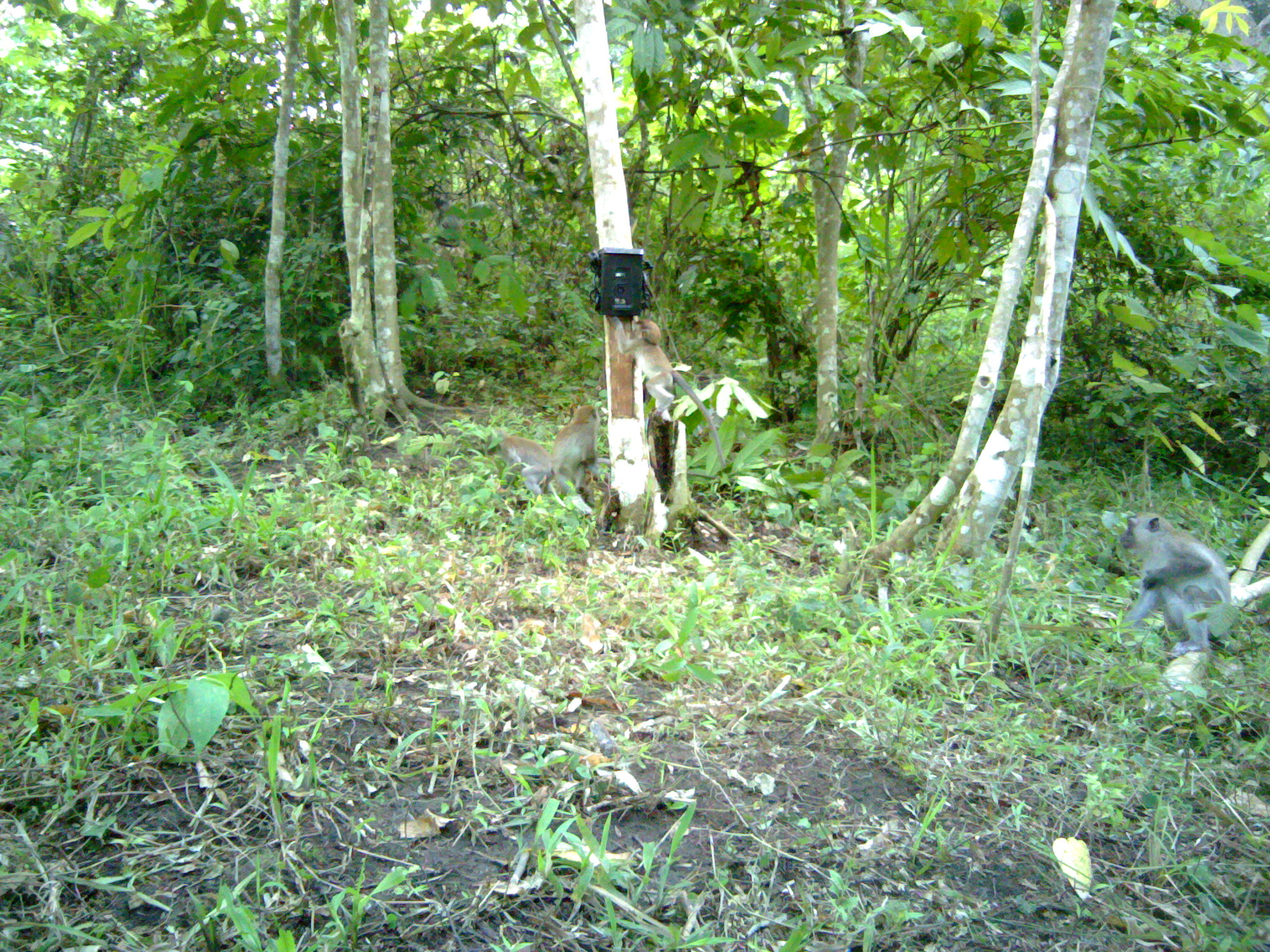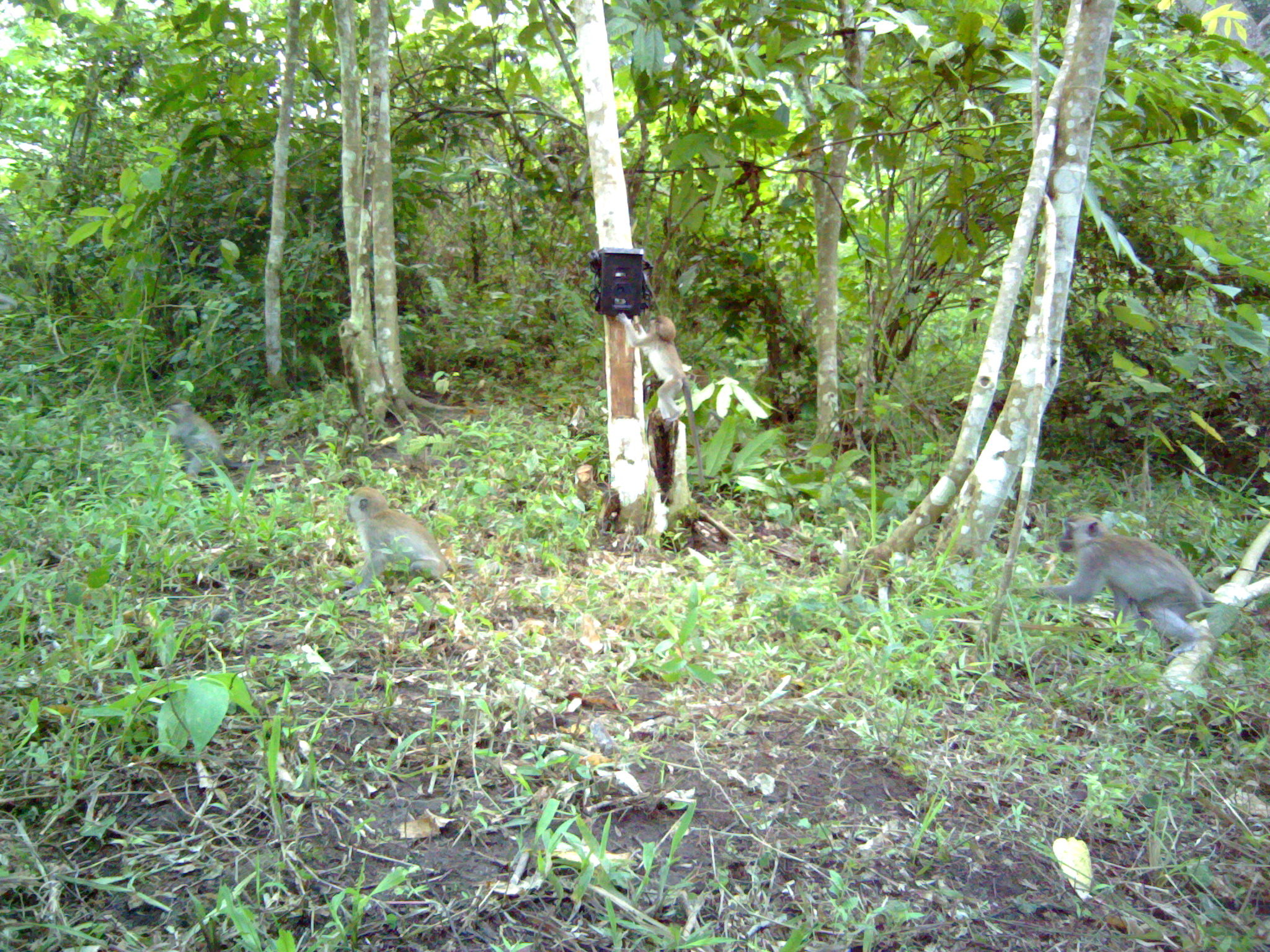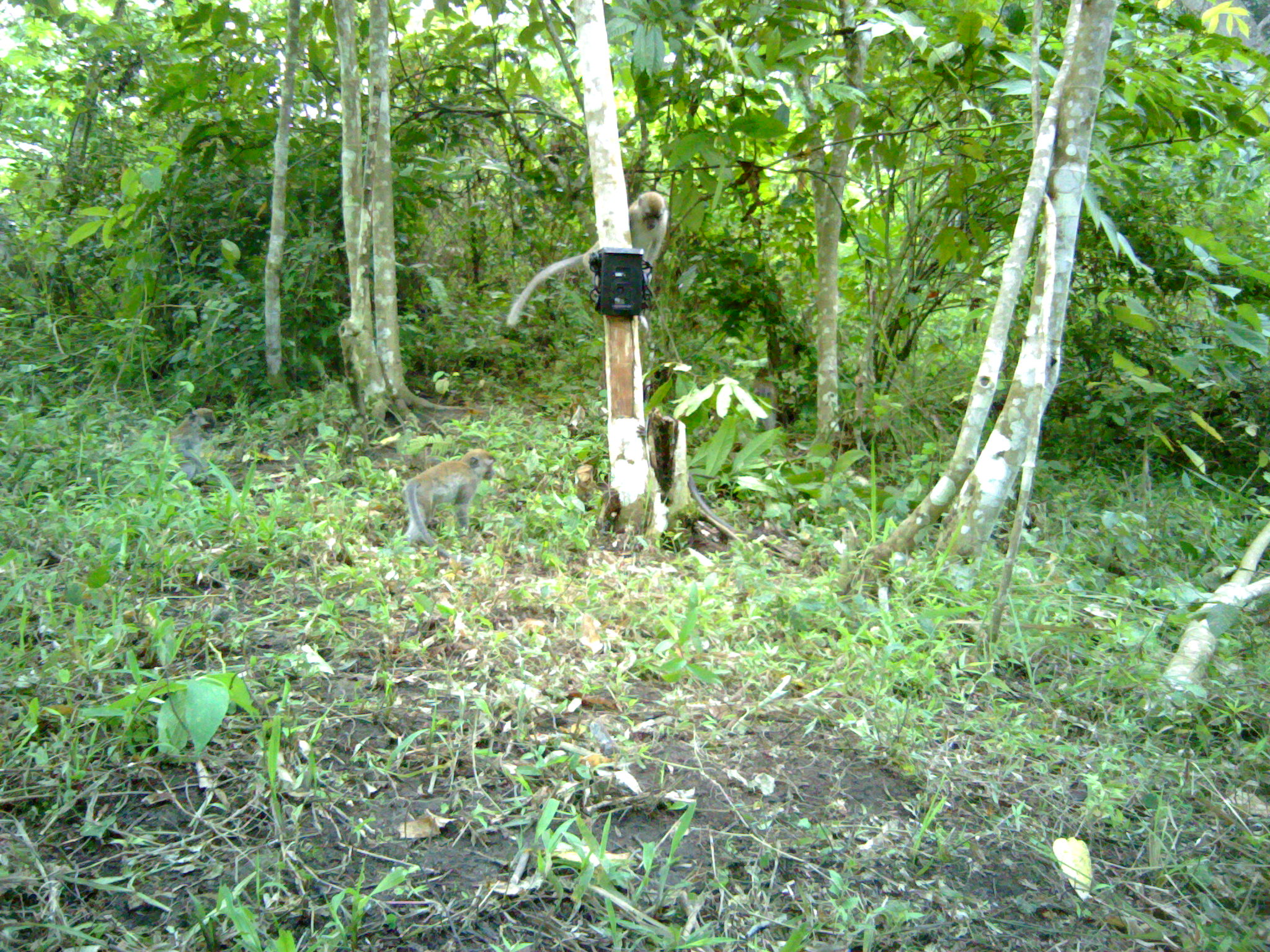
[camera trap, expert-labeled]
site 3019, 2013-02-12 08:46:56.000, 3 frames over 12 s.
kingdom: Animalia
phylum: Chordata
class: Mammalia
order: Primates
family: Cercopithecidae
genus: Macaca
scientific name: Macaca fascicularis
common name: crab-eating macaque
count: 4